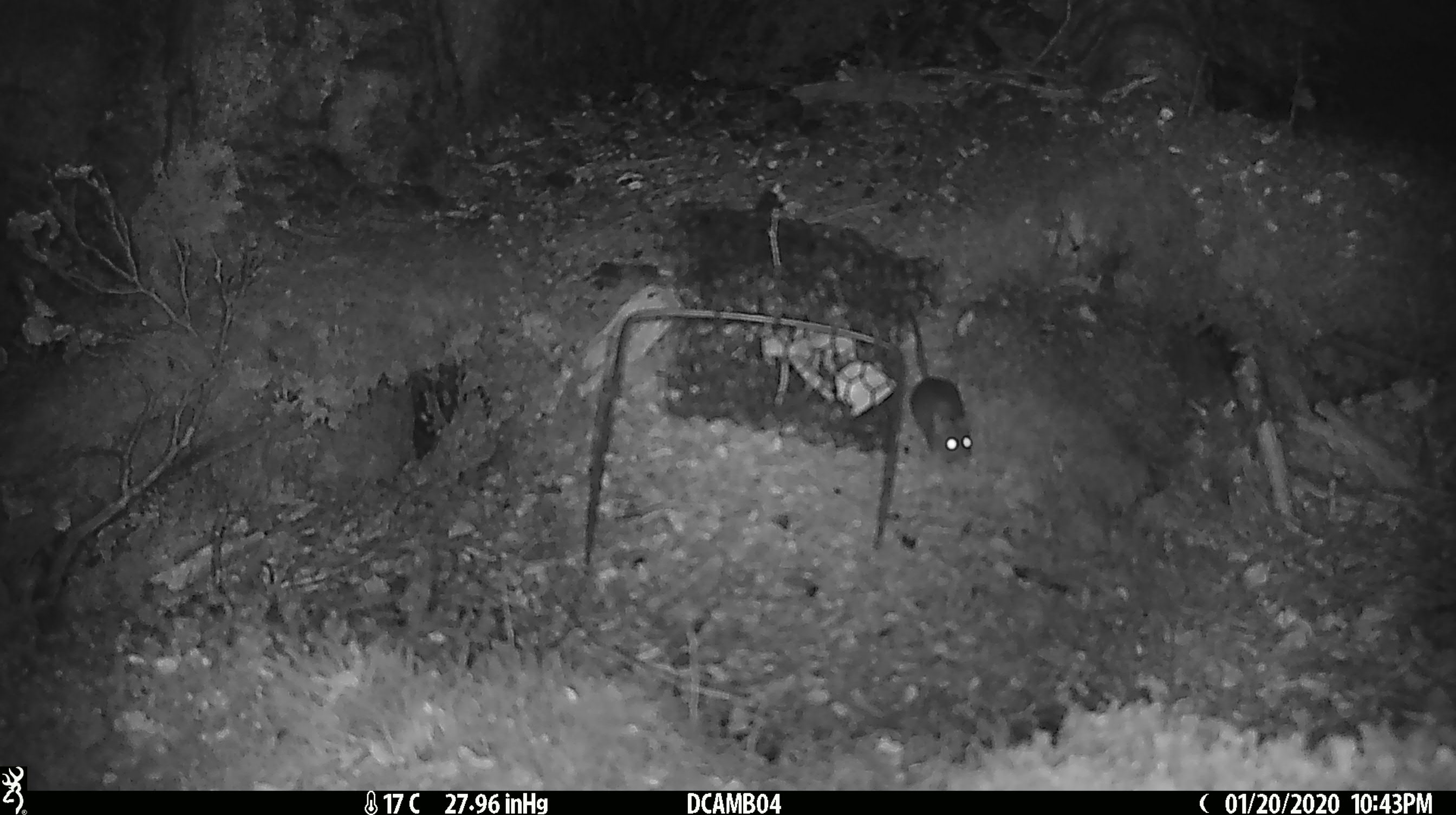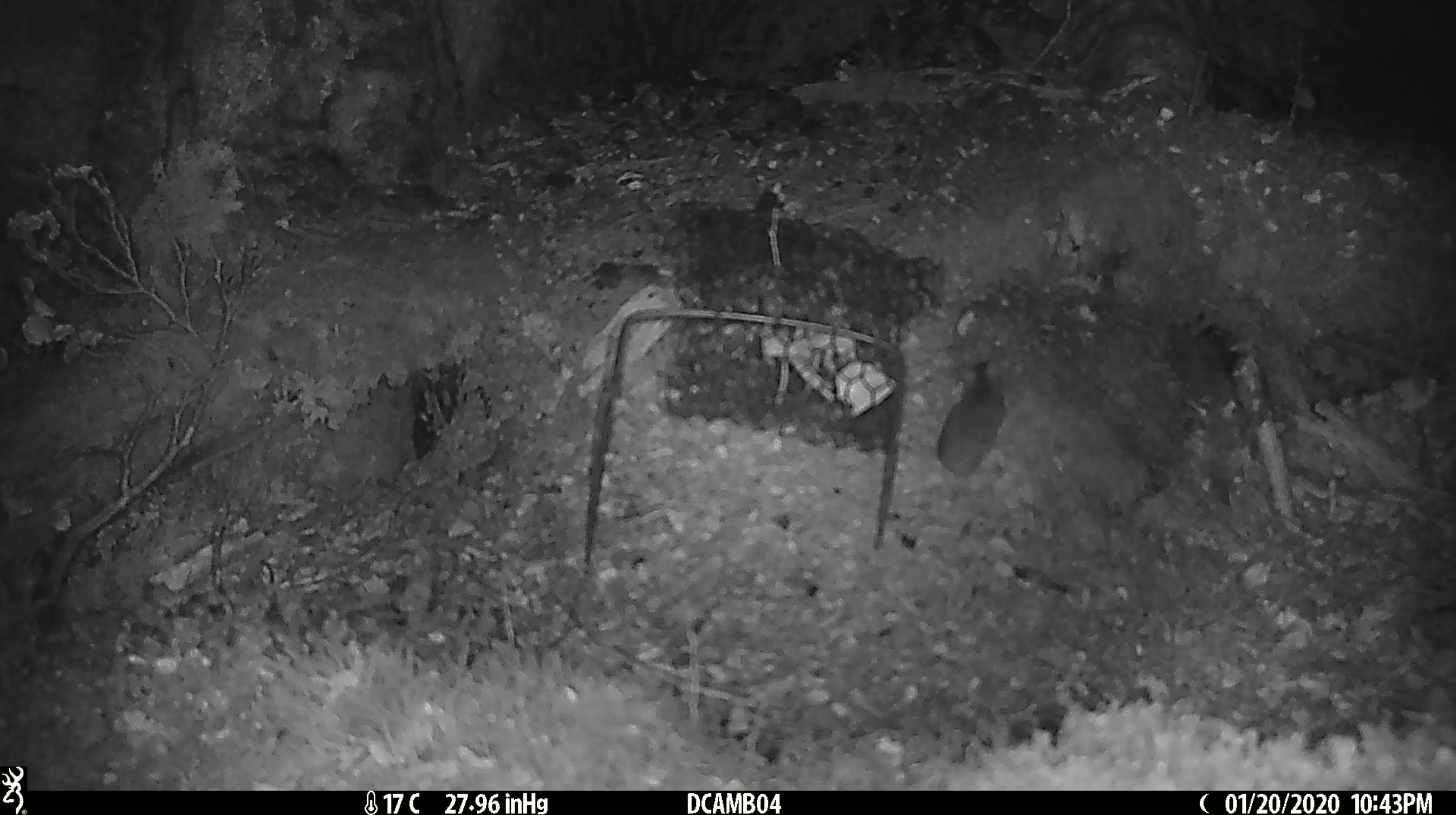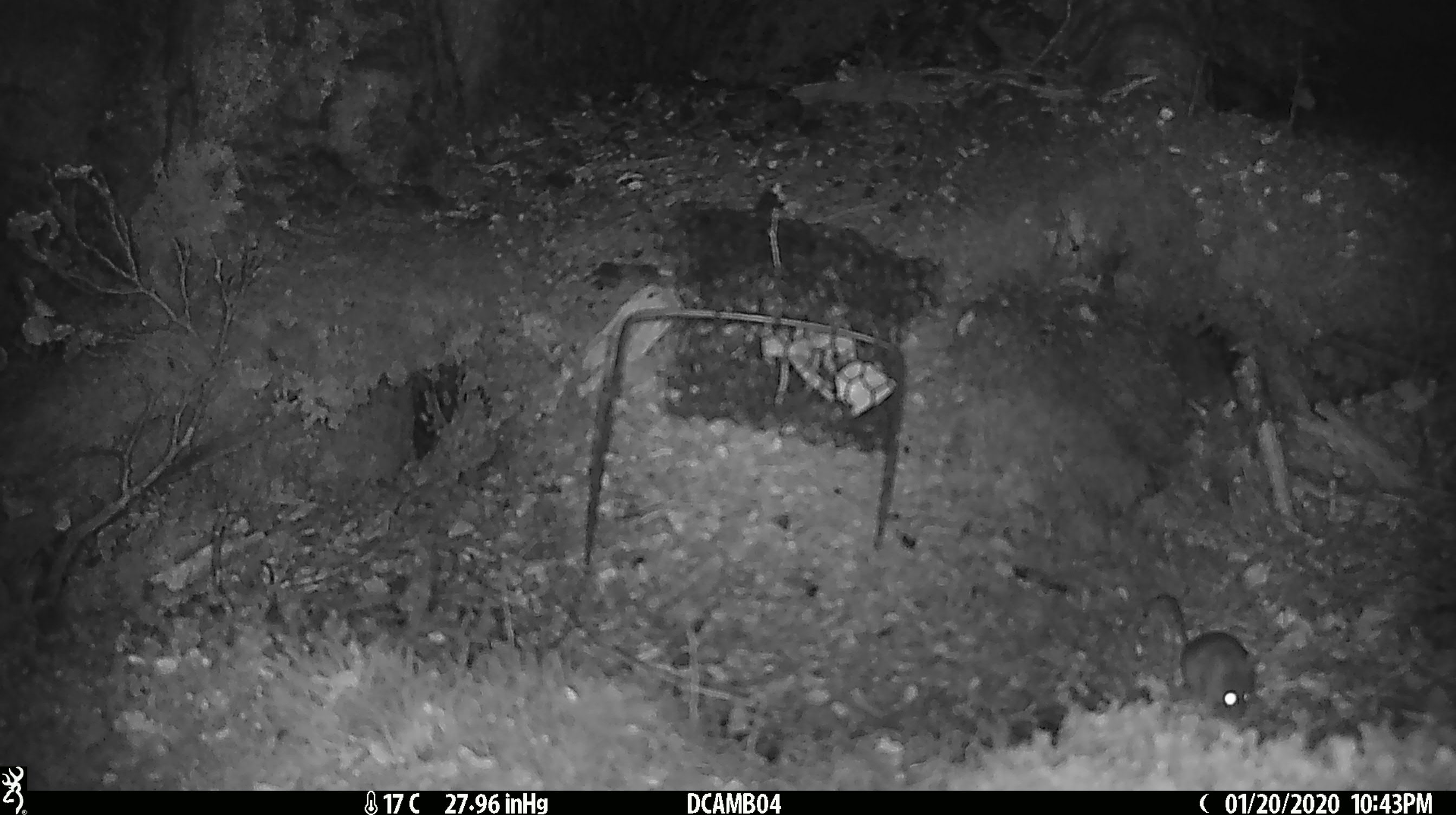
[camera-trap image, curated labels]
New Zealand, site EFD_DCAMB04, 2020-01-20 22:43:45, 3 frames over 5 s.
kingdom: Animalia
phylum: Chordata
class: Mammalia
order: Rodentia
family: Muridae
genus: Mus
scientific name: Mus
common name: mouse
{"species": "mouse (Mus)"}